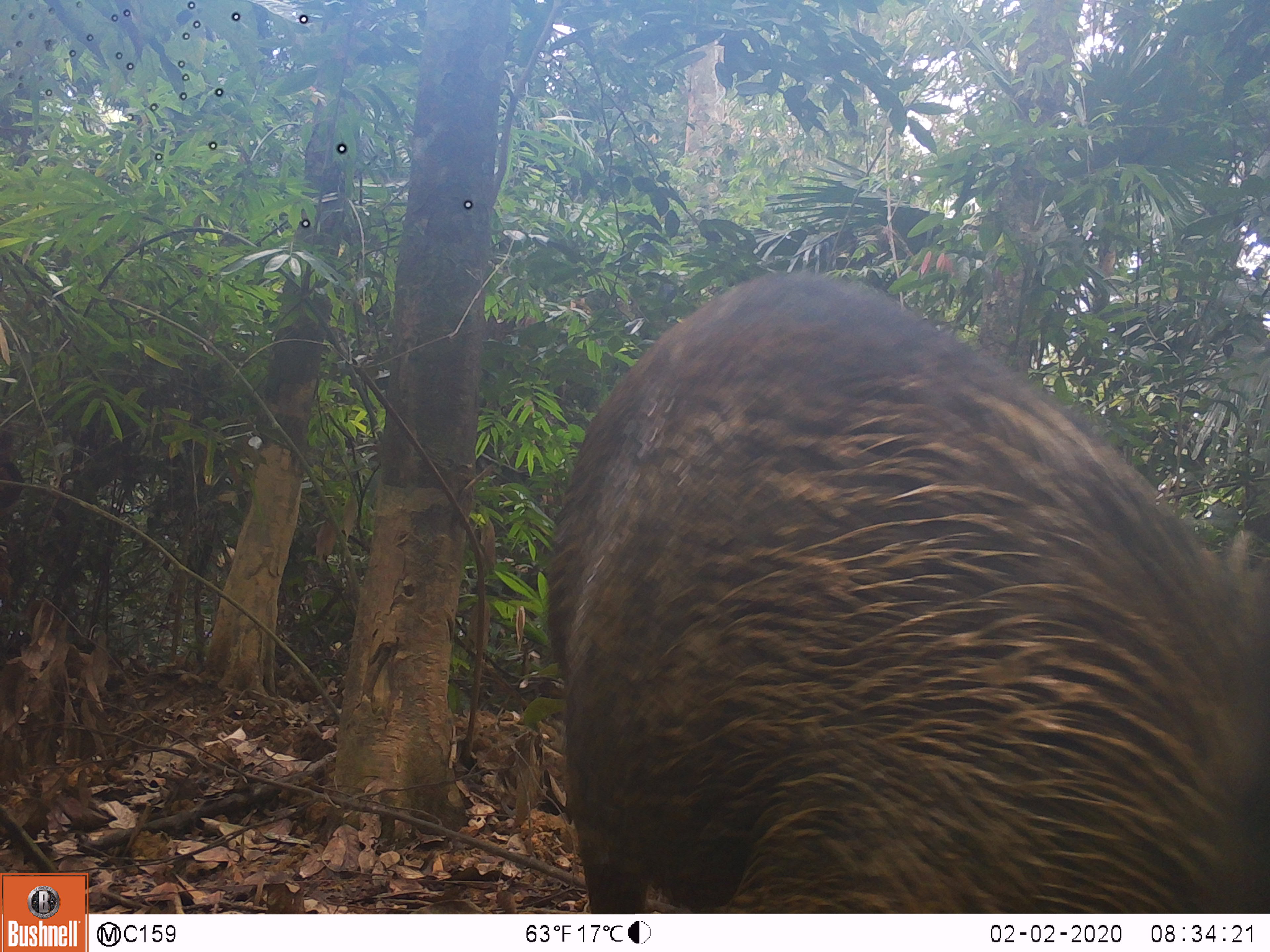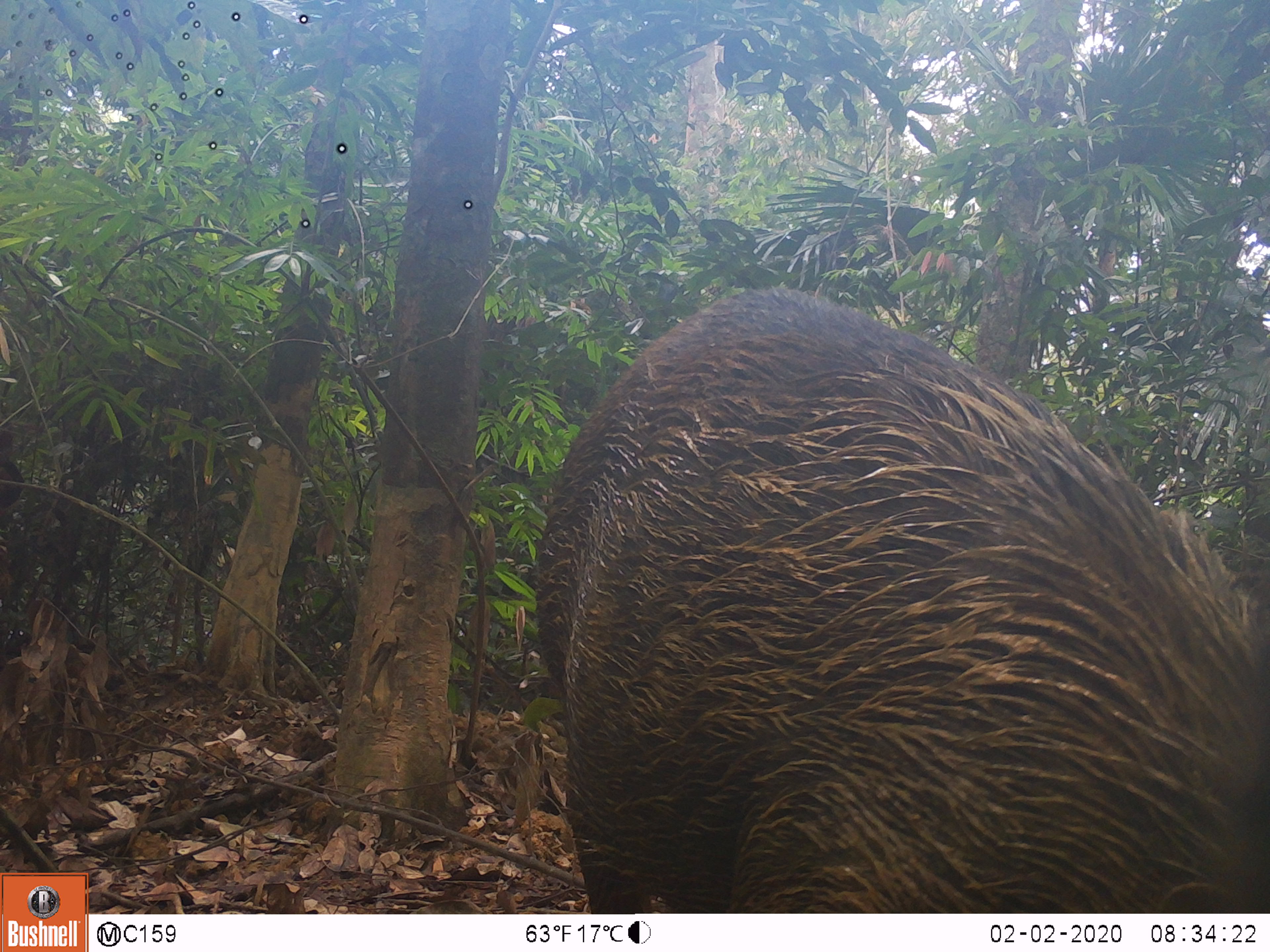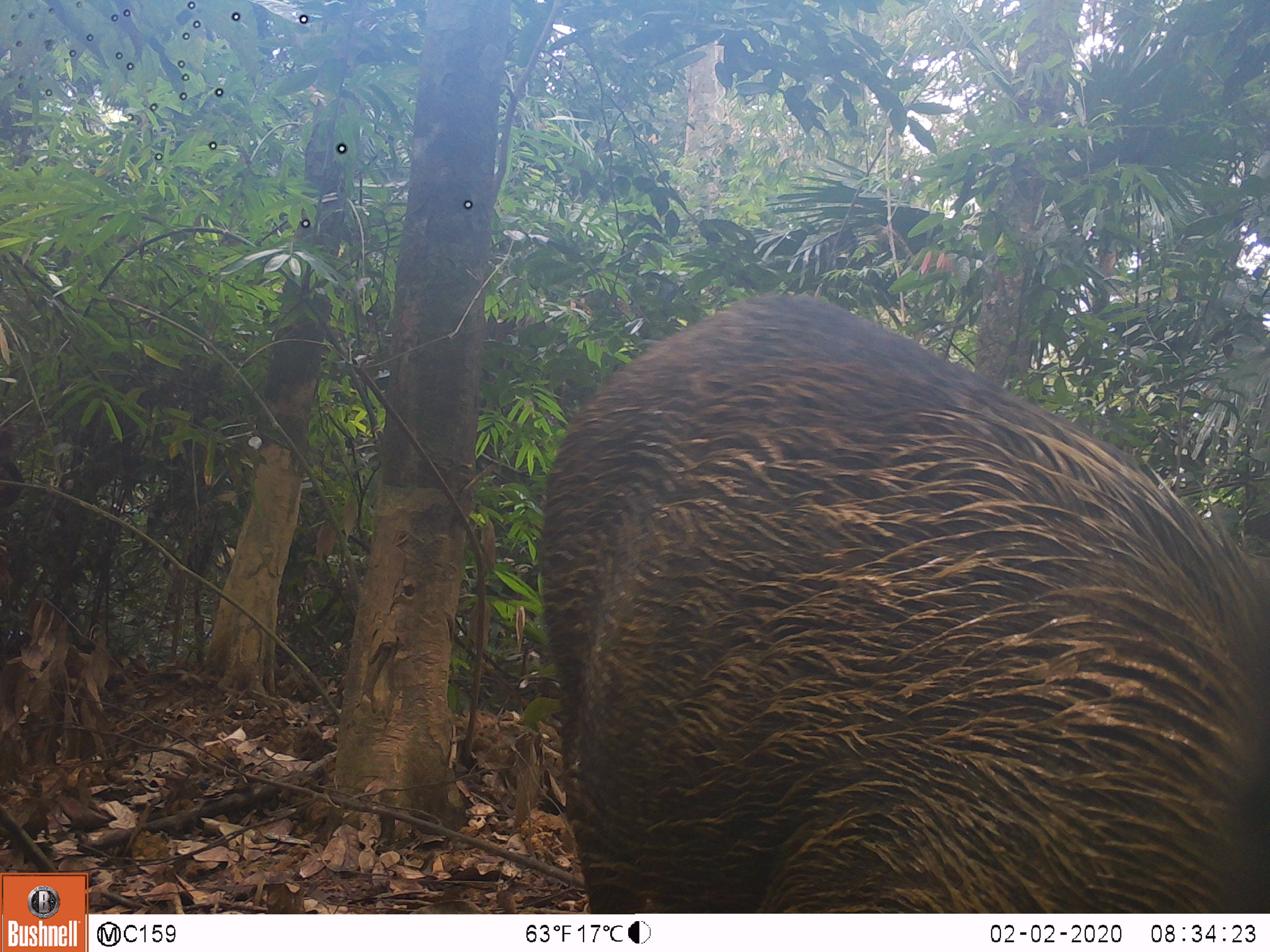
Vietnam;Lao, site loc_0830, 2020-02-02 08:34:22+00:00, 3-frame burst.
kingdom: Animalia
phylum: Chordata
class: Mammalia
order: Artiodactyla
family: Suidae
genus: Sus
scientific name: Sus scrofa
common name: eurasian wild pig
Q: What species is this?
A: Eurasian wild pig (Sus scrofa).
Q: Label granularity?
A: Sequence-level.